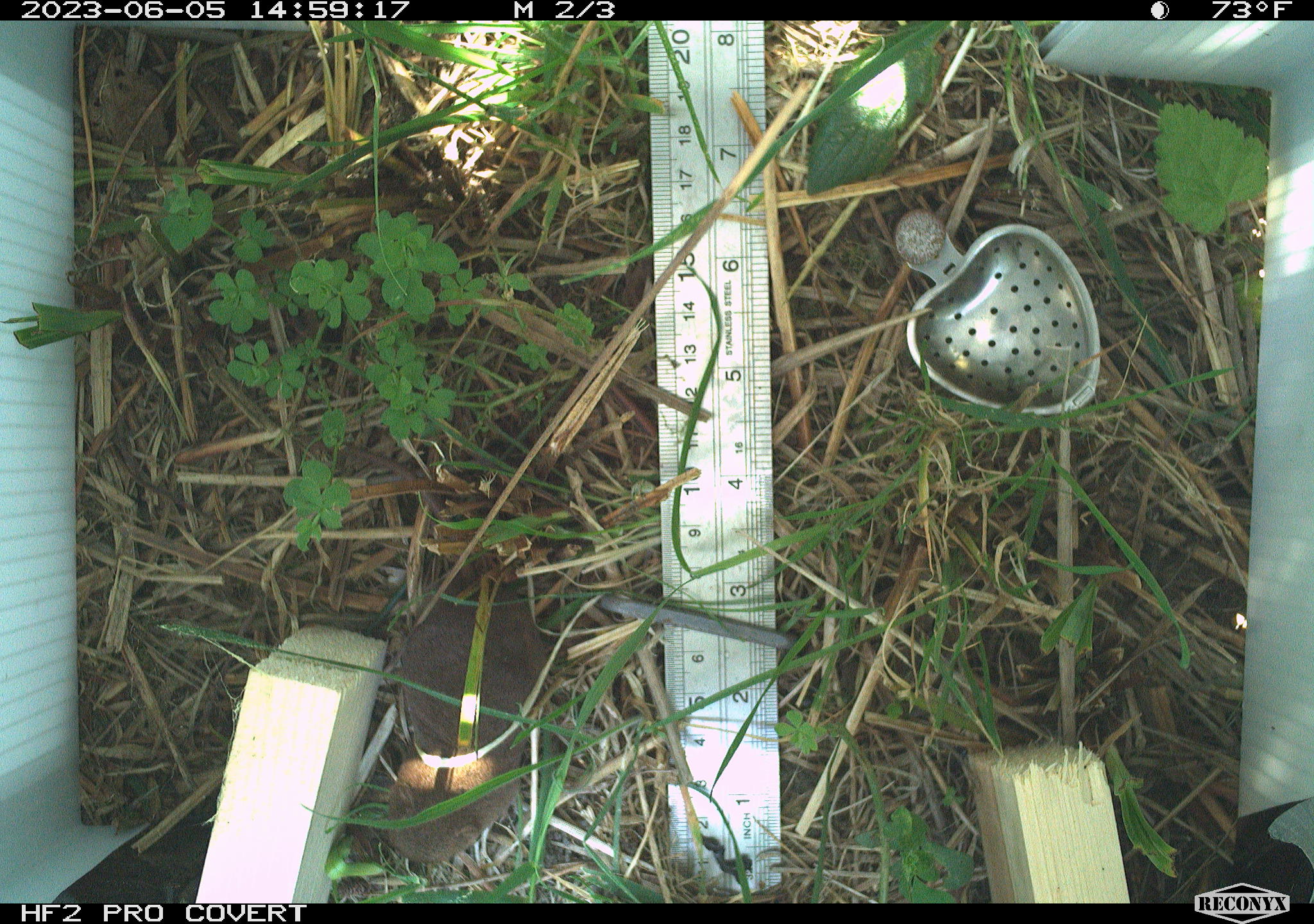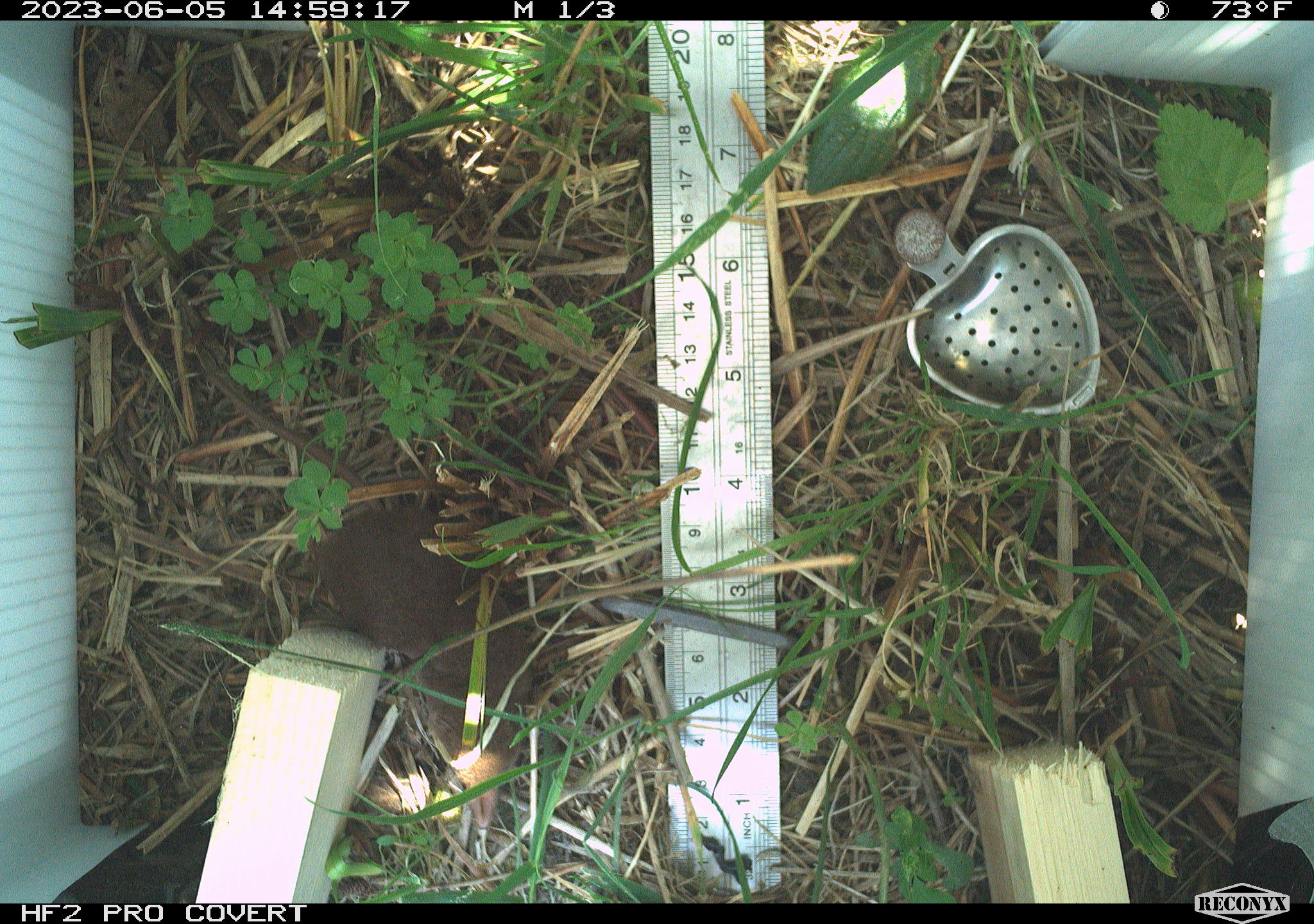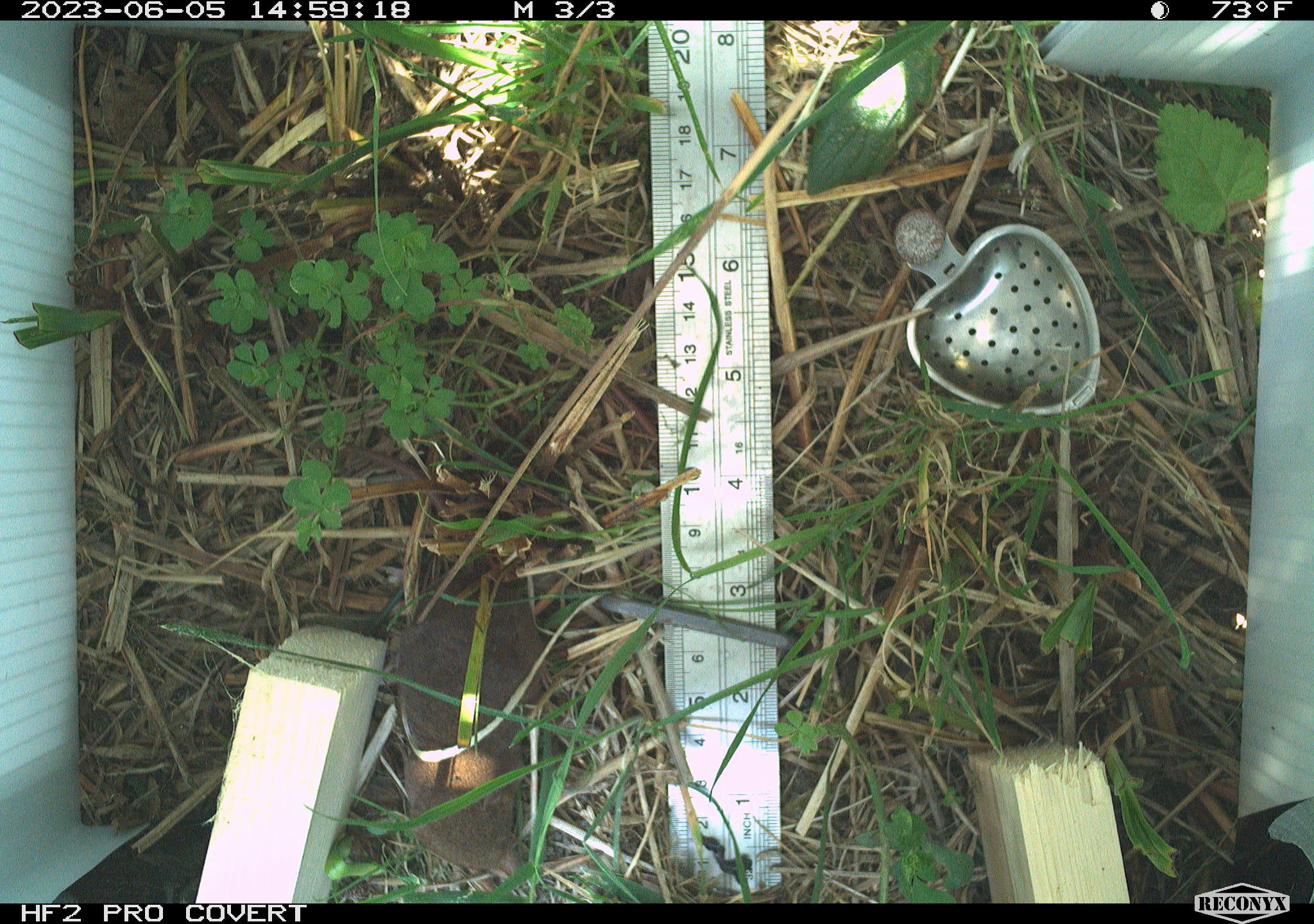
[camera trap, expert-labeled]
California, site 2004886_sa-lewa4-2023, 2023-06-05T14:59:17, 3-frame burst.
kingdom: Animalia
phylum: Chordata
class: Mammalia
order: Eulipotyphla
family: Soricidae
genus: Sorex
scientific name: Sorex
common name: long-tailed shrew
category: sorex species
Sorex species (long-tailed shrew) (Sorex).